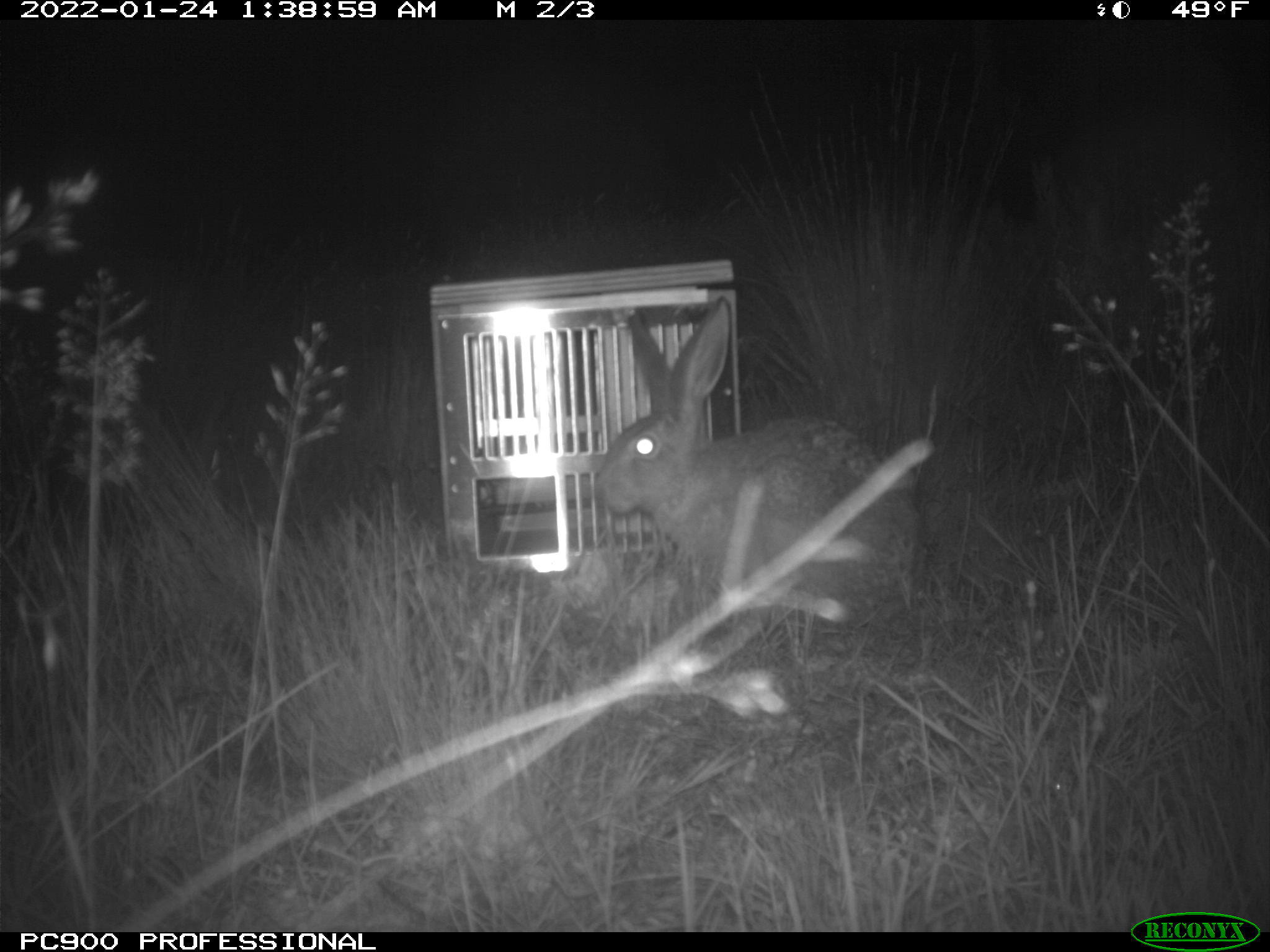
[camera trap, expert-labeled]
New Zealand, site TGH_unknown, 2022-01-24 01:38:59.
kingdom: Animalia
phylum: Chordata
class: Mammalia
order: Lagomorpha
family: Leporidae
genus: Lepus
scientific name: Lepus europaeus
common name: brown hare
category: hare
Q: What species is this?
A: Hare (brown hare) (Lepus europaeus).